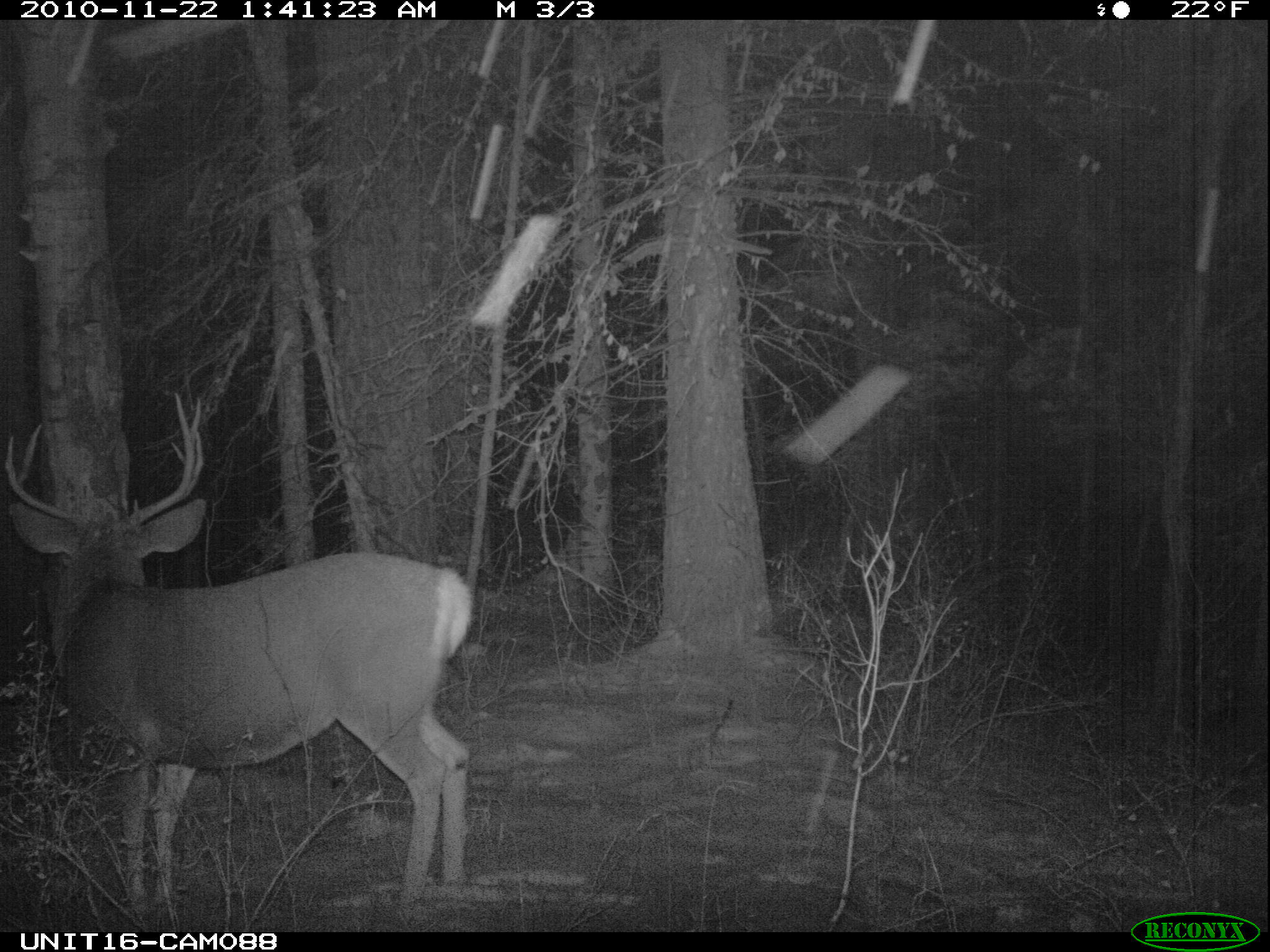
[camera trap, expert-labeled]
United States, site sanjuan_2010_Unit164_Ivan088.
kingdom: Animalia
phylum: Chordata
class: Mammalia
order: Artiodactyla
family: Cervidae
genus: Odocoileus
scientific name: Odocoileus hemionus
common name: mule deer